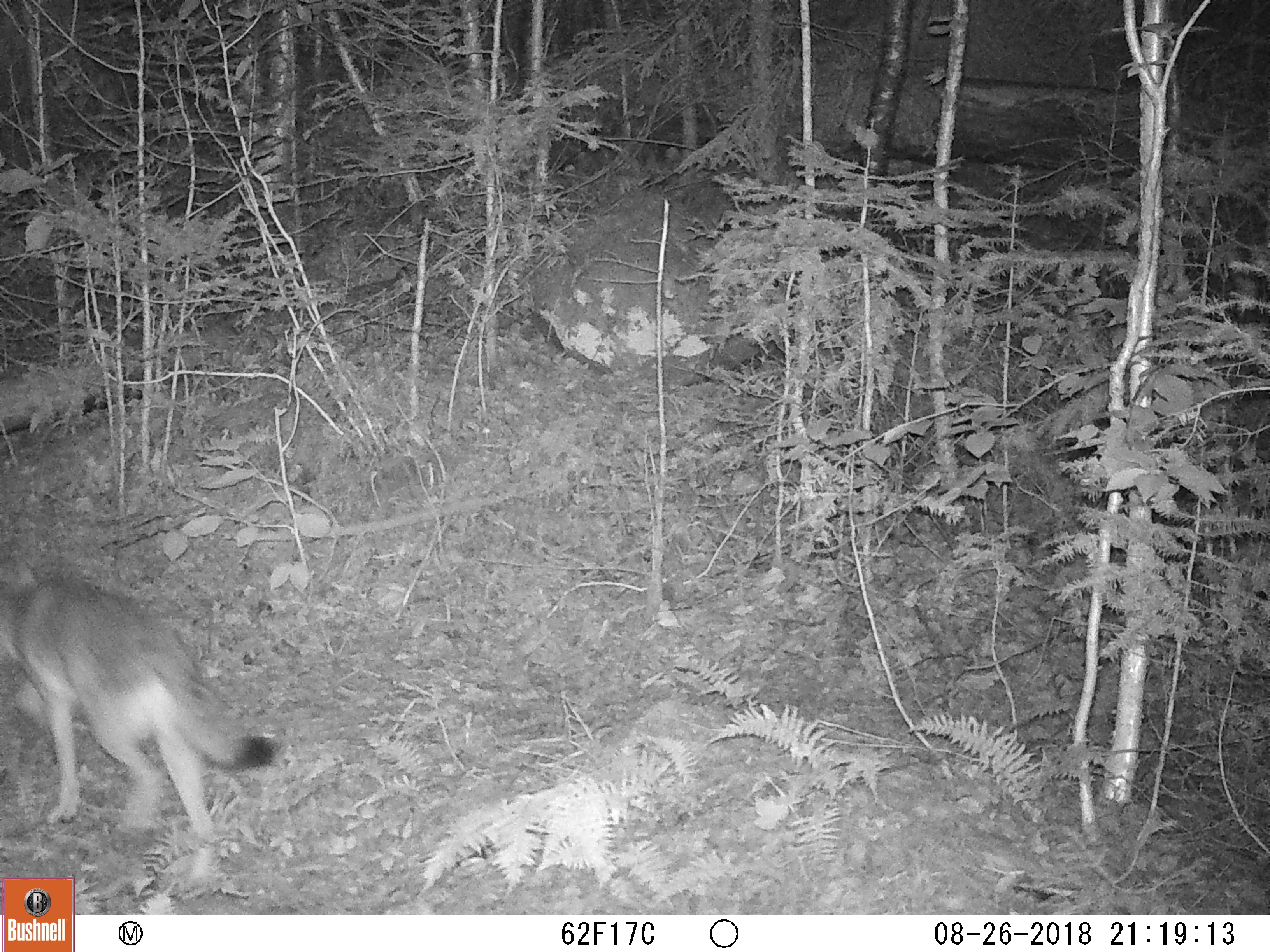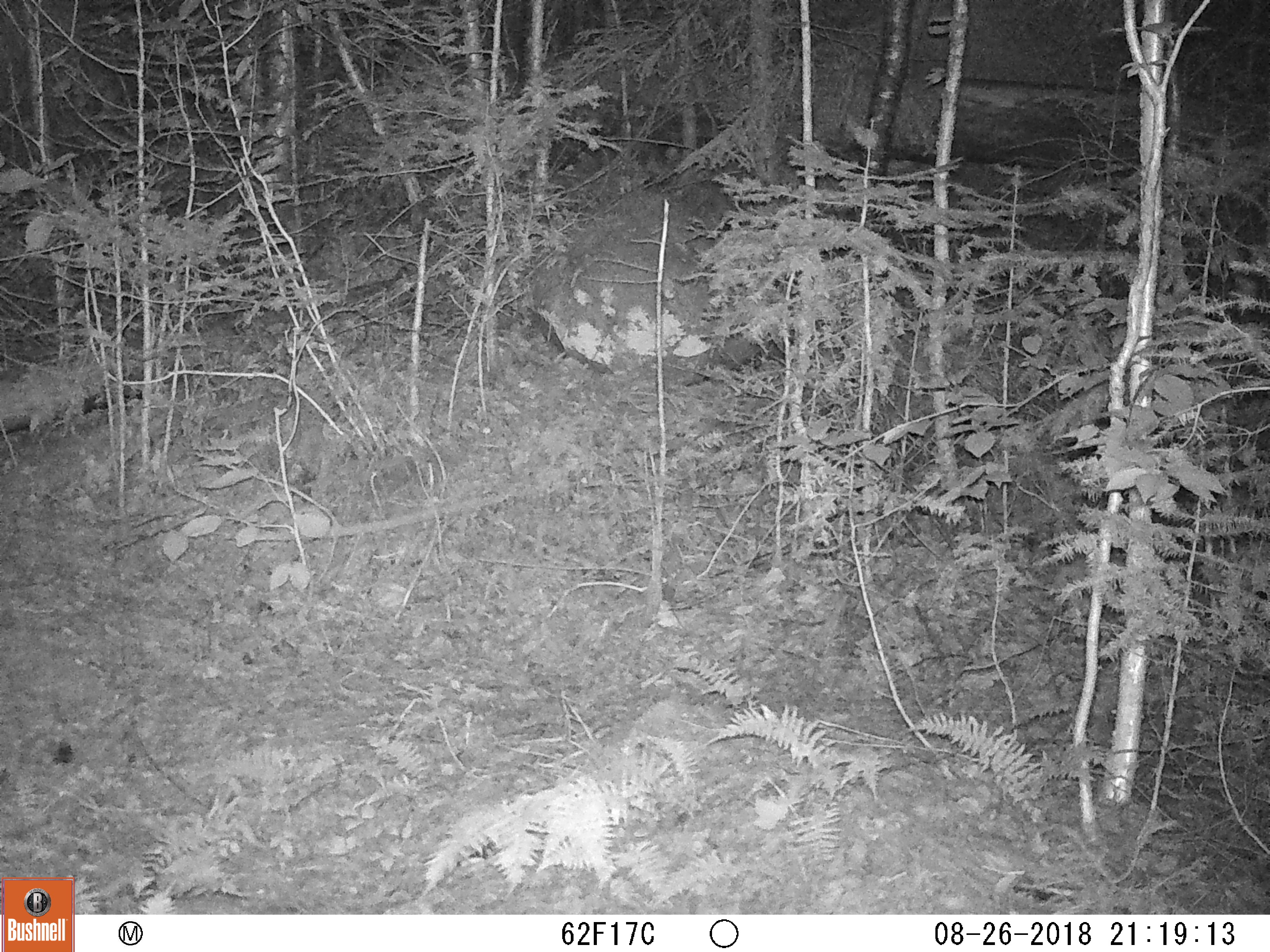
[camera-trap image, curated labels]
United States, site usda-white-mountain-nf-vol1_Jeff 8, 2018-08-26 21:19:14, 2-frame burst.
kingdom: Animalia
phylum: Chordata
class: Mammalia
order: Carnivora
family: Canidae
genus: Canis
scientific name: Canis latrans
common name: coyote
Coyote (Canis latrans).